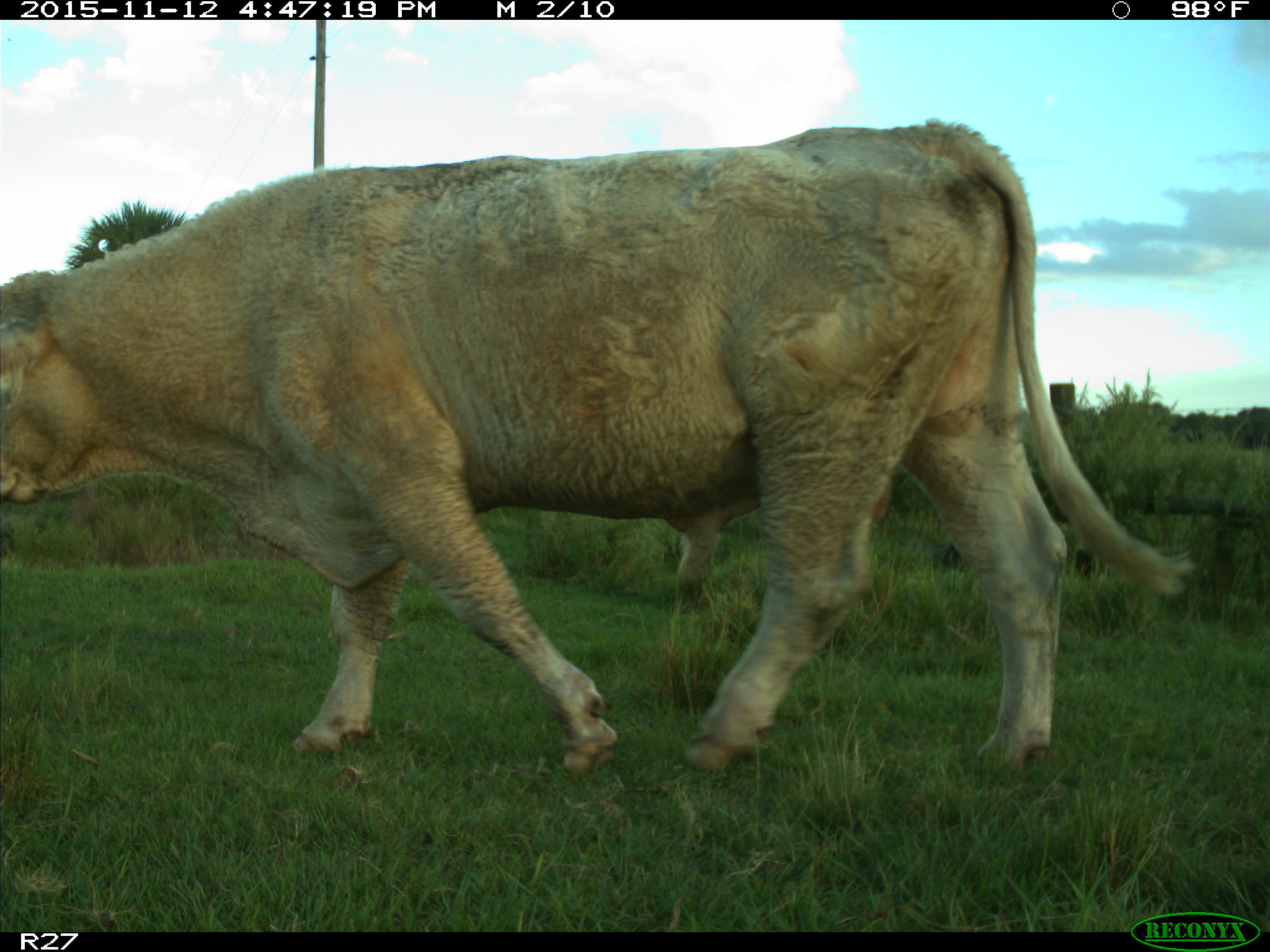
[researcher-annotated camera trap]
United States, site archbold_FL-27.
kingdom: Animalia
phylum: Chordata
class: Mammalia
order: Artiodactyla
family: Bovidae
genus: Bos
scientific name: Bos taurus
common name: domestic cow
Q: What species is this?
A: Bos taurus (domestic cow).